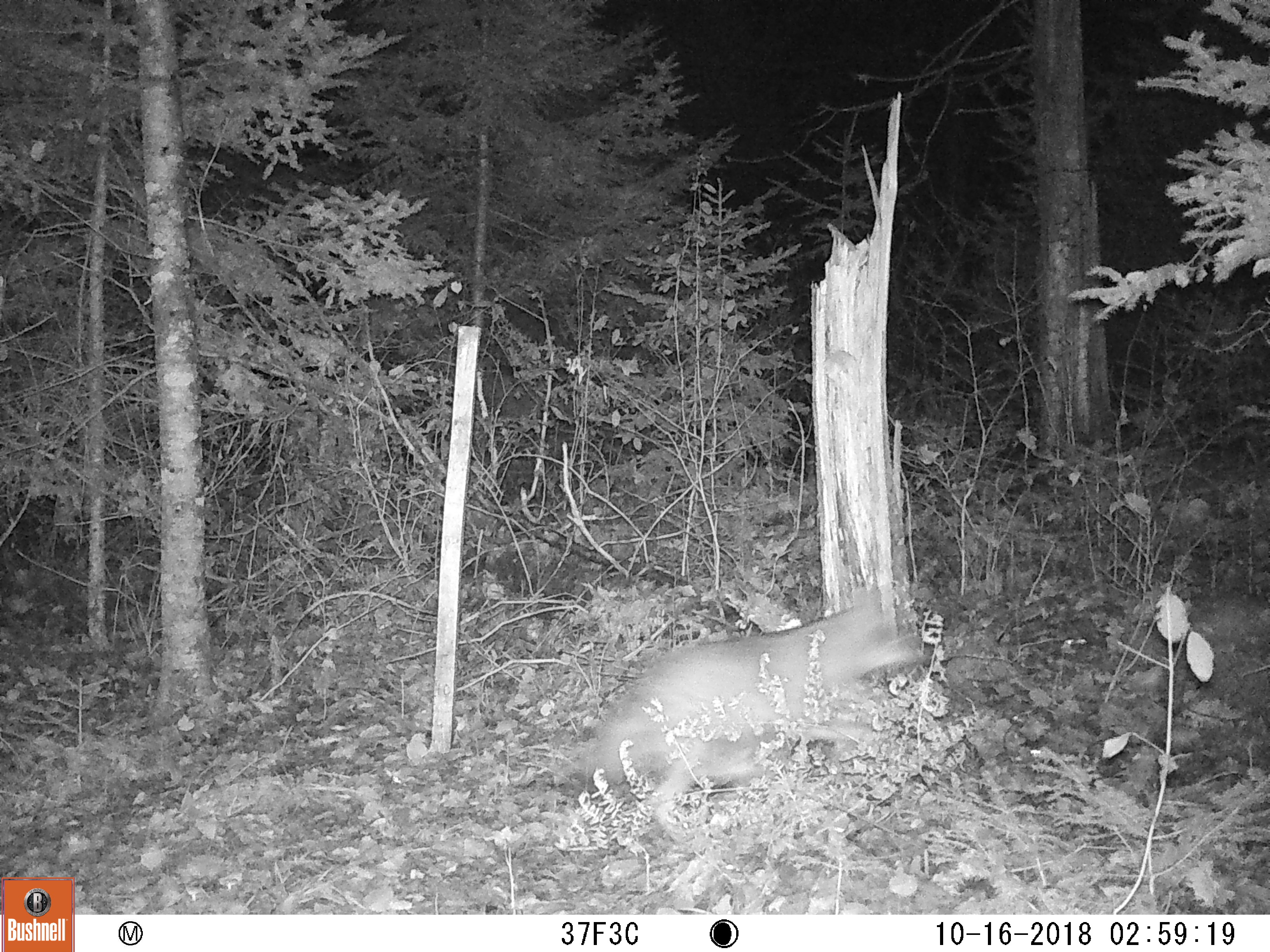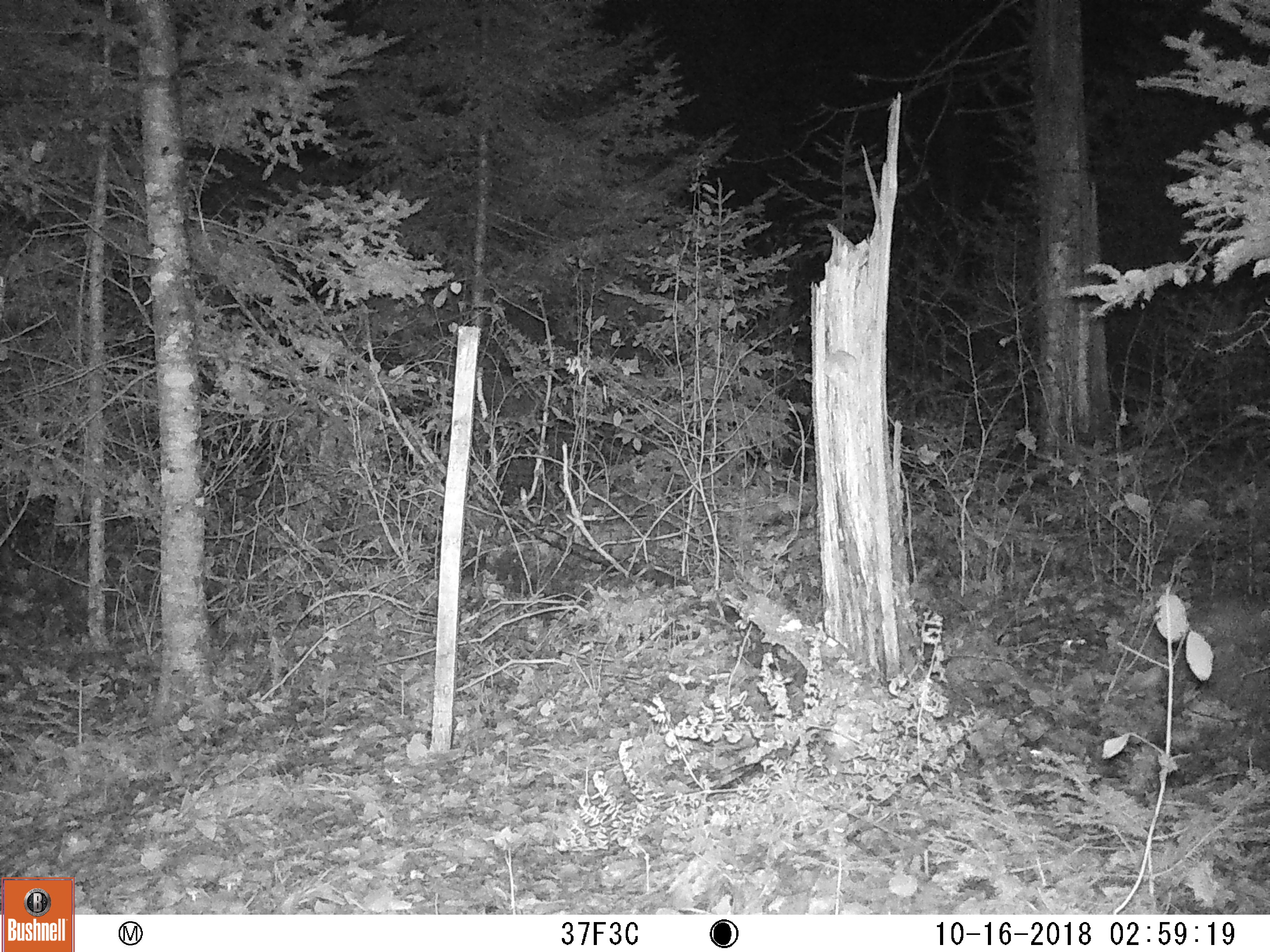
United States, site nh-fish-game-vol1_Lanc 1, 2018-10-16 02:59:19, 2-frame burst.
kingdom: Animalia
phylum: Chordata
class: Mammalia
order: Carnivora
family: Canidae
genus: Canis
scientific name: Canis latrans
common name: coyote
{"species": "coyote (Canis latrans)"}